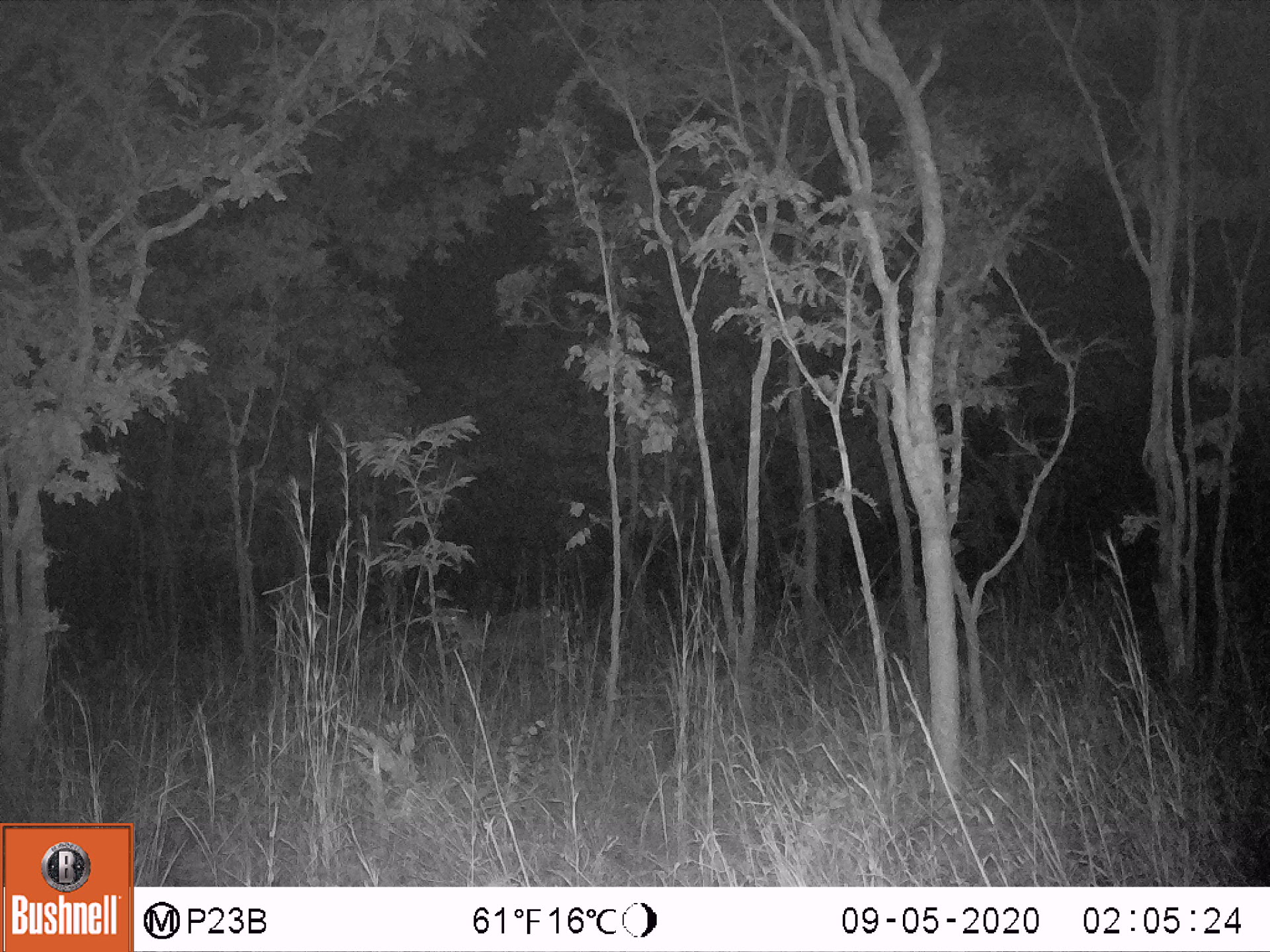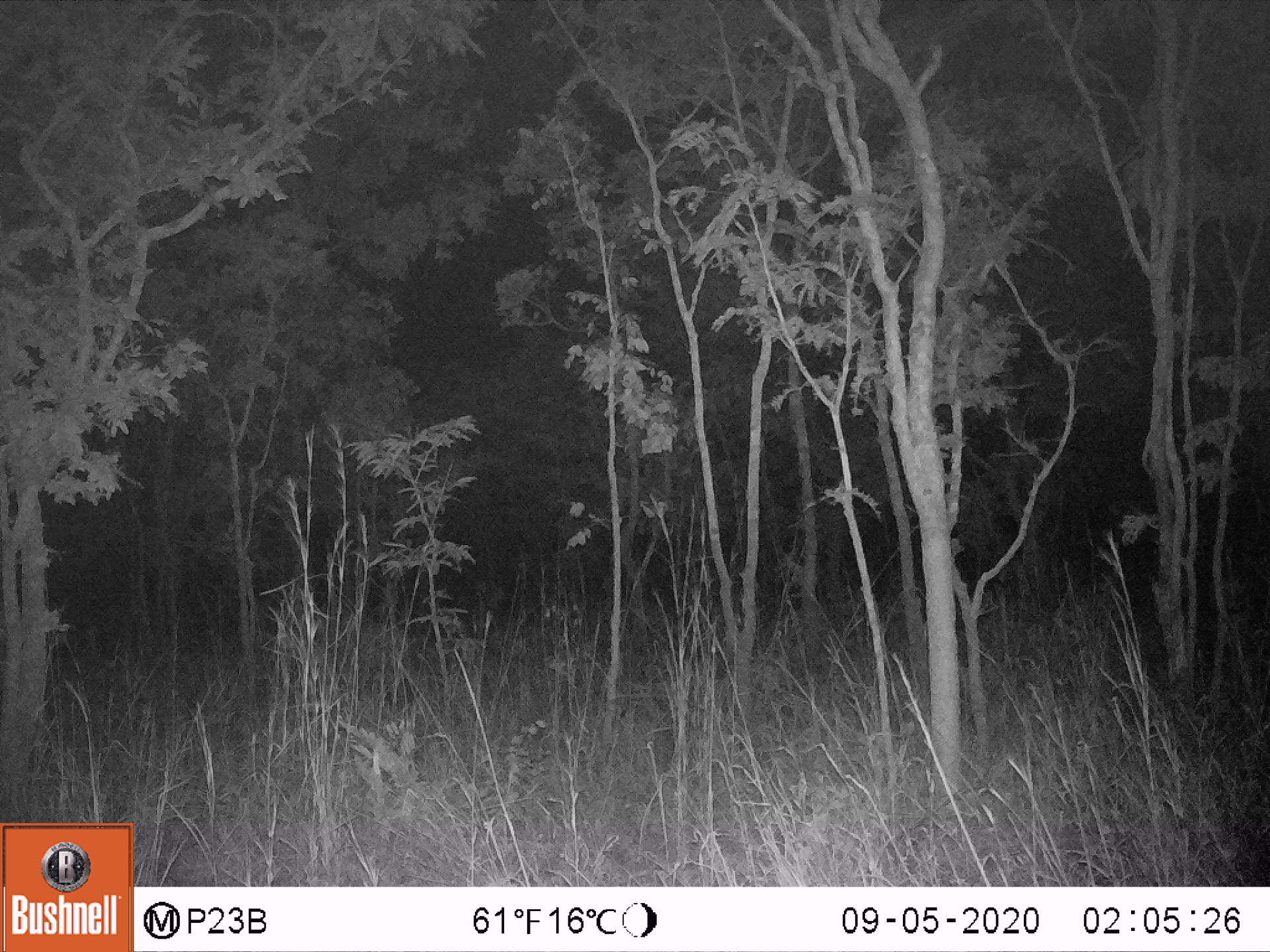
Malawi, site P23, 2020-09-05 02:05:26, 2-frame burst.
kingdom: Animalia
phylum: Chordata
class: Mammalia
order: Artiodactyla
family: Bovidae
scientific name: Antilopinae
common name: small antelope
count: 1